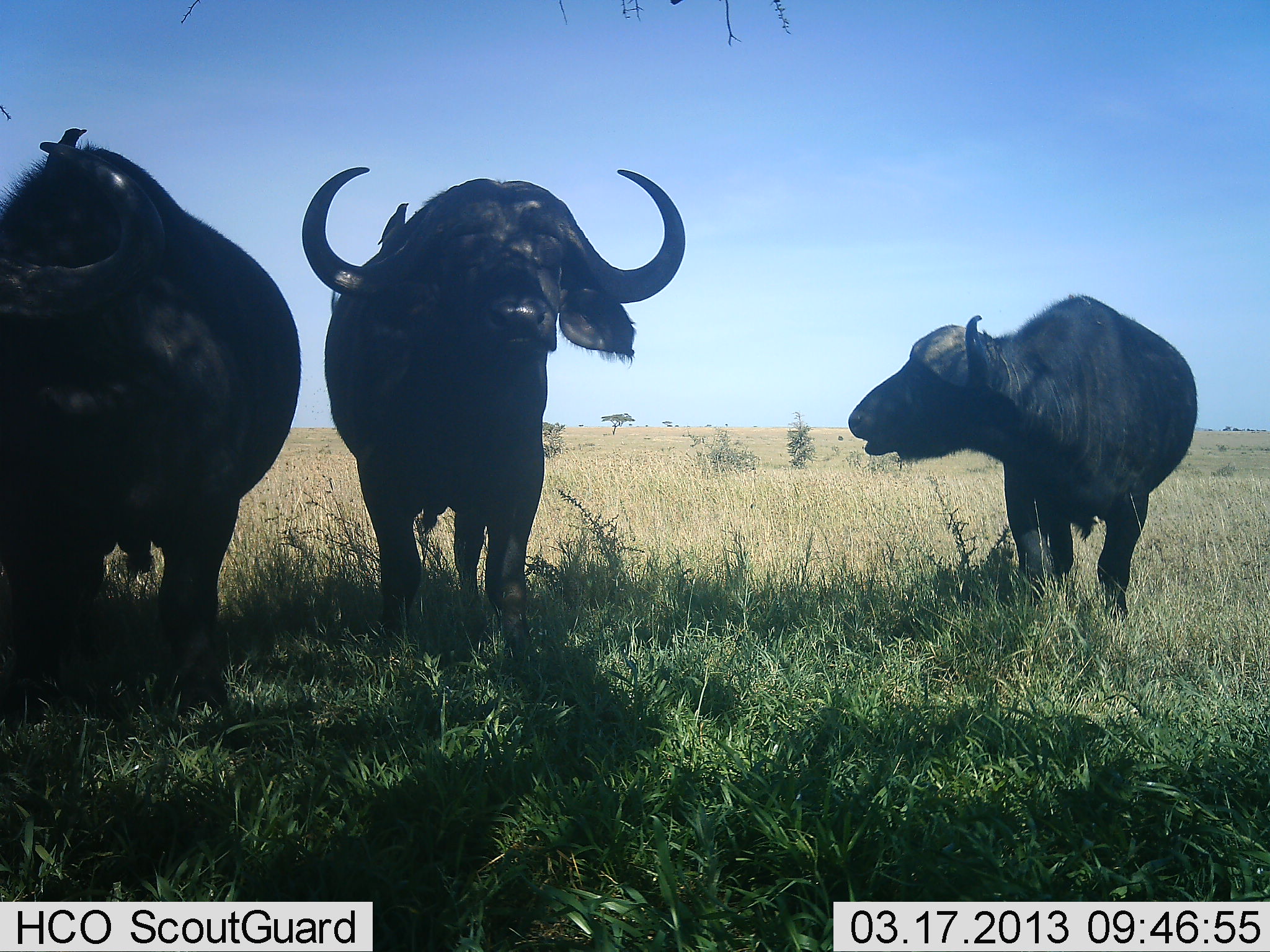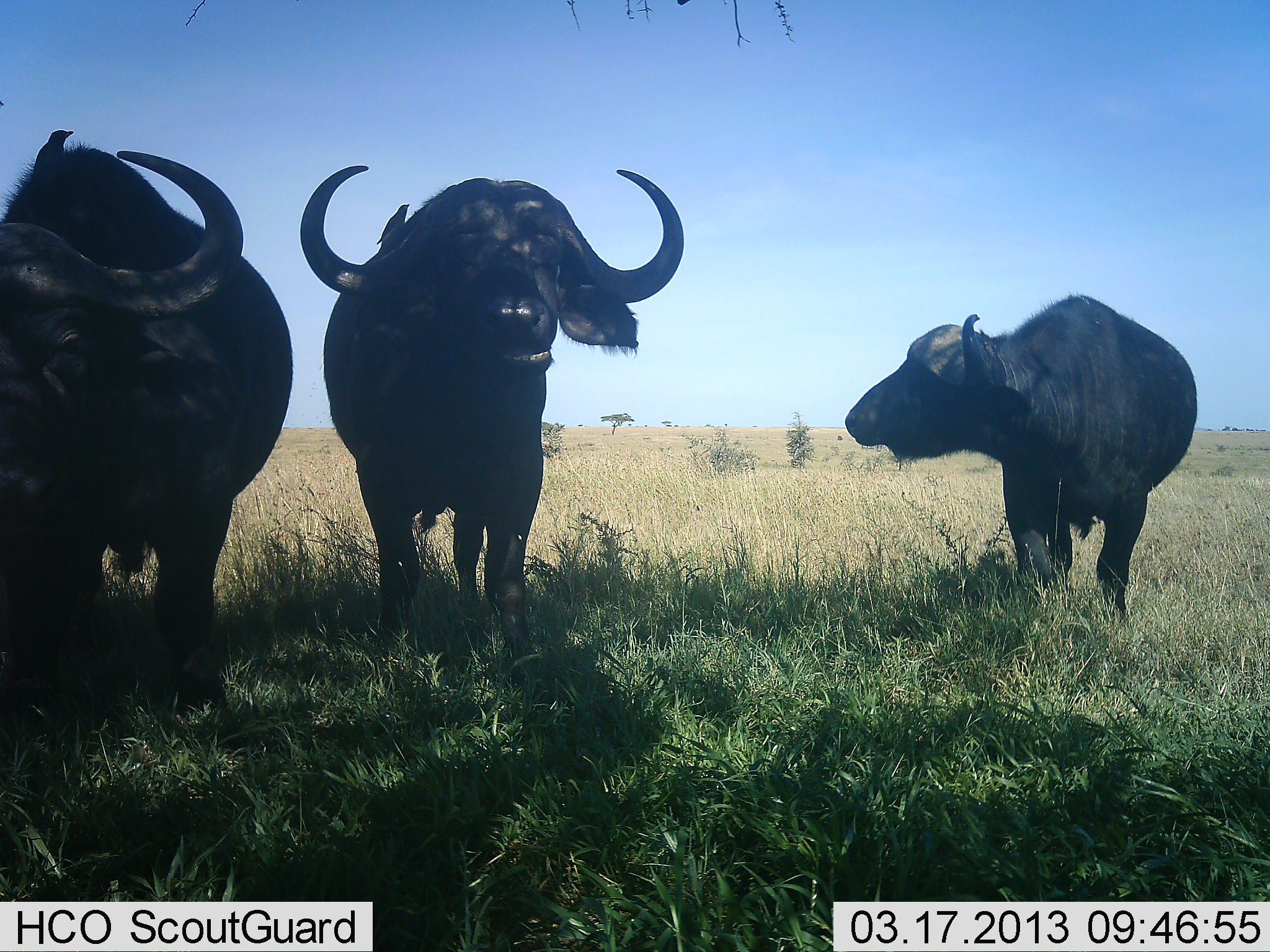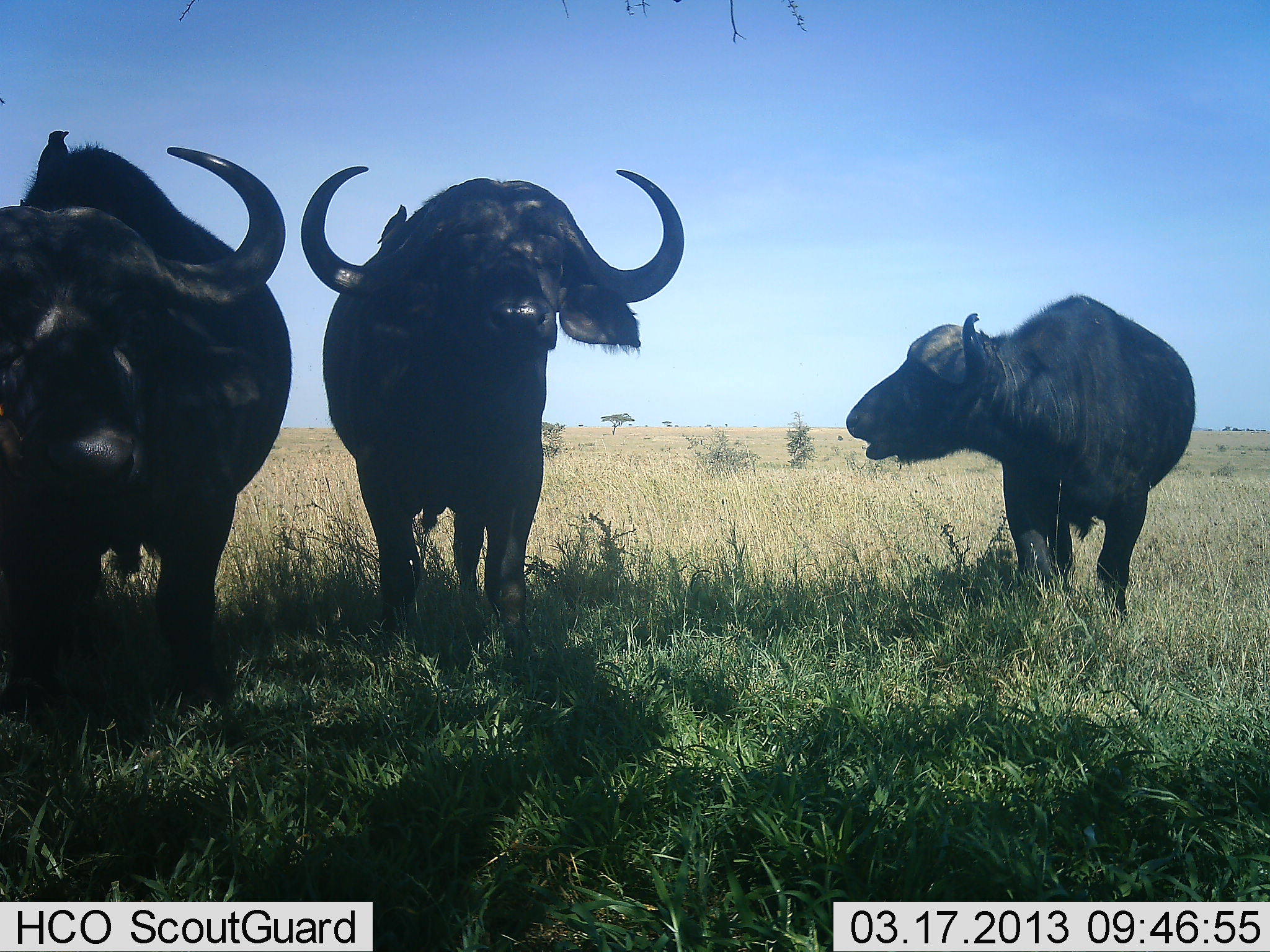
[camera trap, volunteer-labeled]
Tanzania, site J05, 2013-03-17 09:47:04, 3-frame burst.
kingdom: Animalia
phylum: Chordata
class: Mammalia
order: Artiodactyla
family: Bovidae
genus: Syncerus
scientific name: Syncerus caffer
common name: cape buffalo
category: buffalo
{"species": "buffalo (cape buffalo) (Syncerus caffer)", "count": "3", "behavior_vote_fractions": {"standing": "80%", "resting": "7%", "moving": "0%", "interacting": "0%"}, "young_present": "2%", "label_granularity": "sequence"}